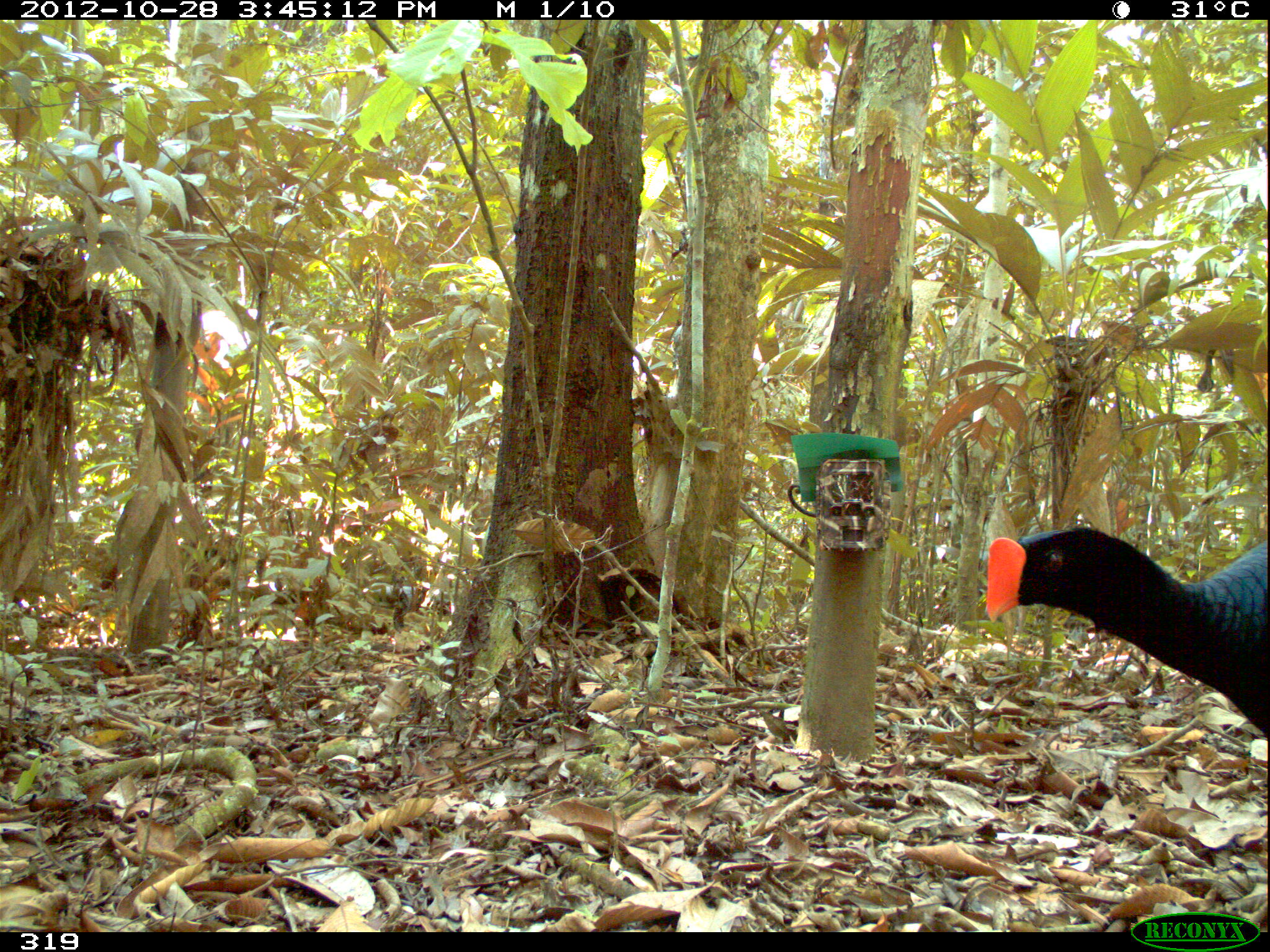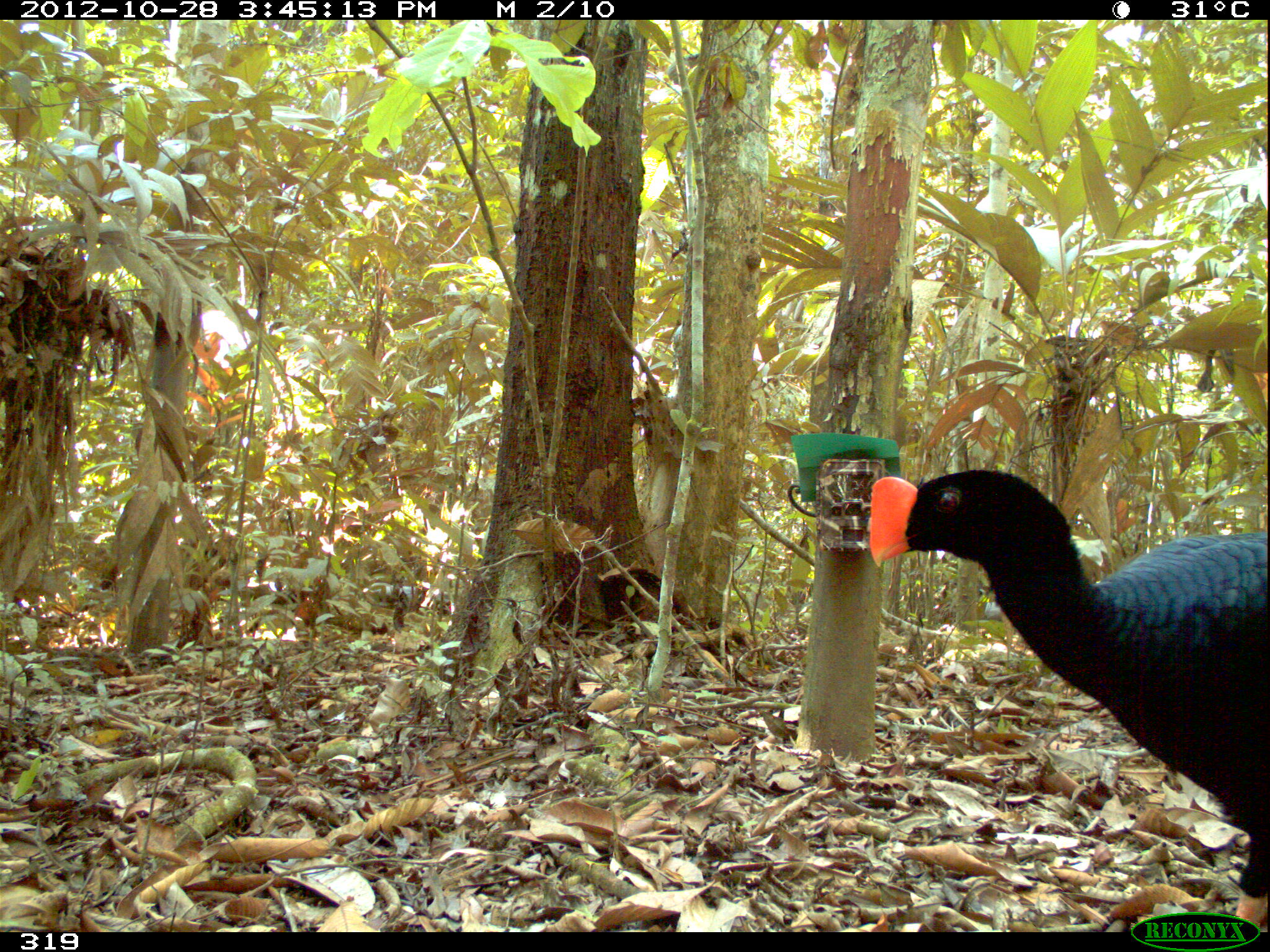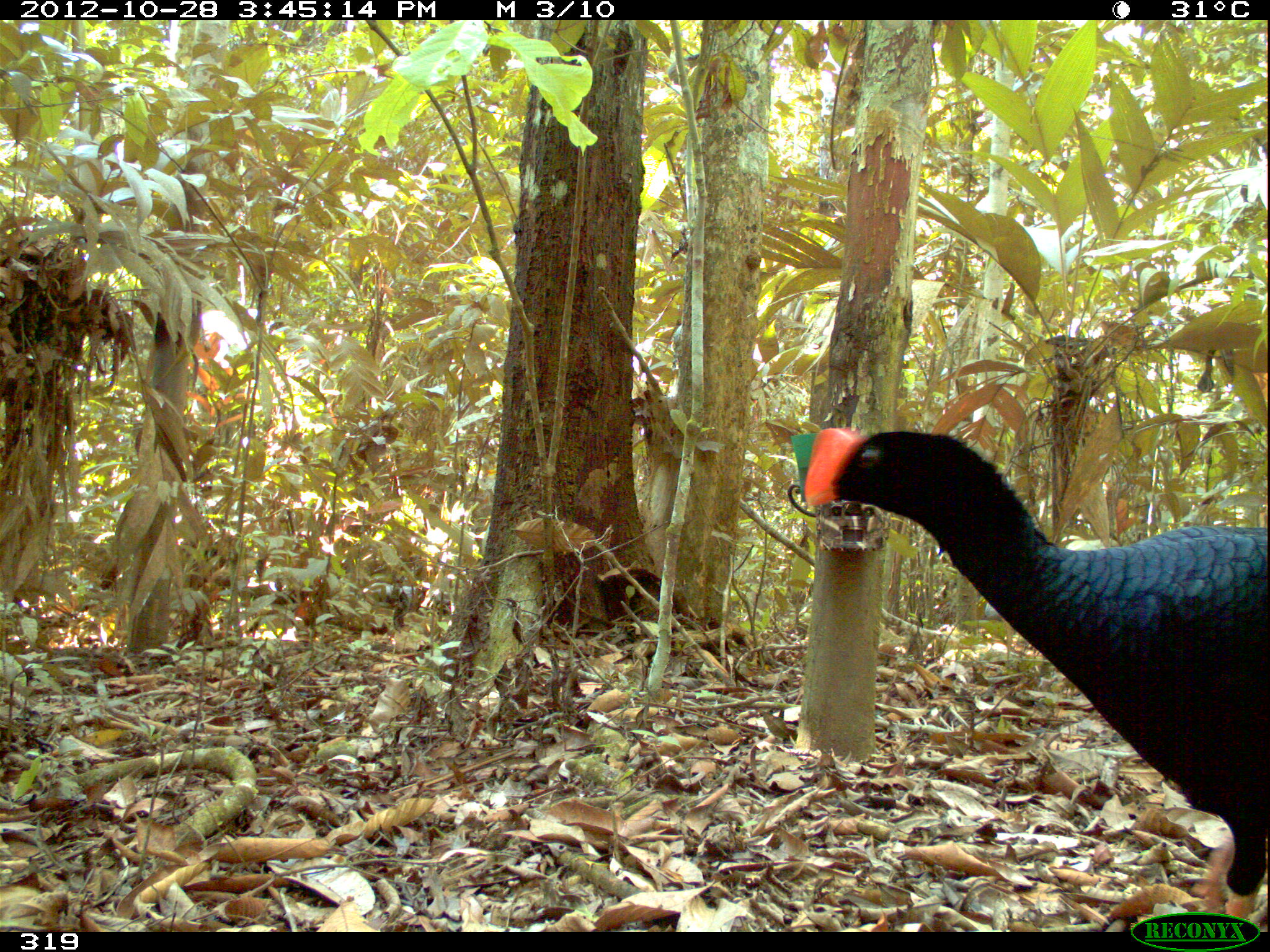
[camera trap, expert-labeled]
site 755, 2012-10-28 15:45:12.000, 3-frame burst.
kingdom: Animalia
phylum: Chordata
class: Aves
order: Galliformes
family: Cracidae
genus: Mitu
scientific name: Mitu tuberosum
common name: razor-billed curassow